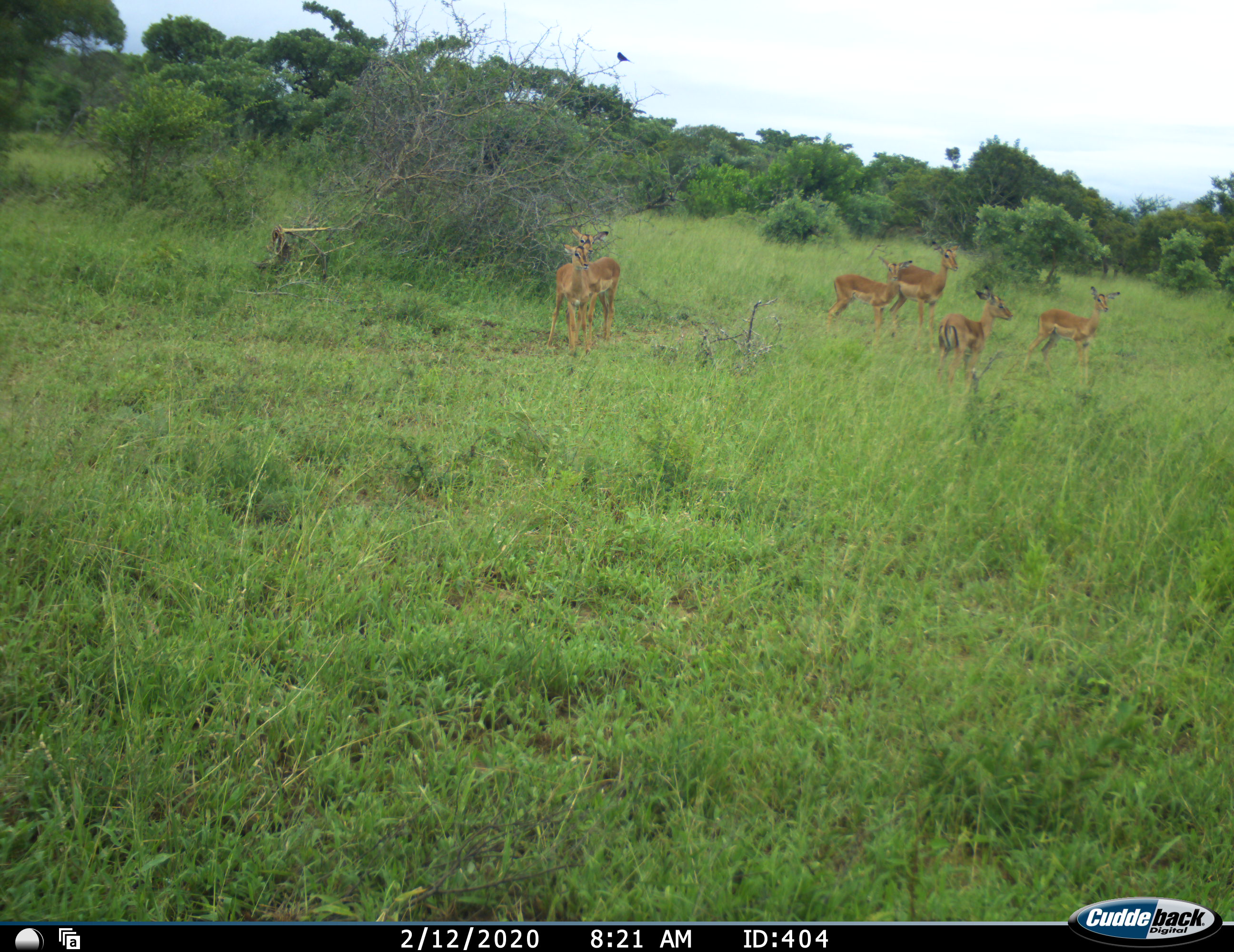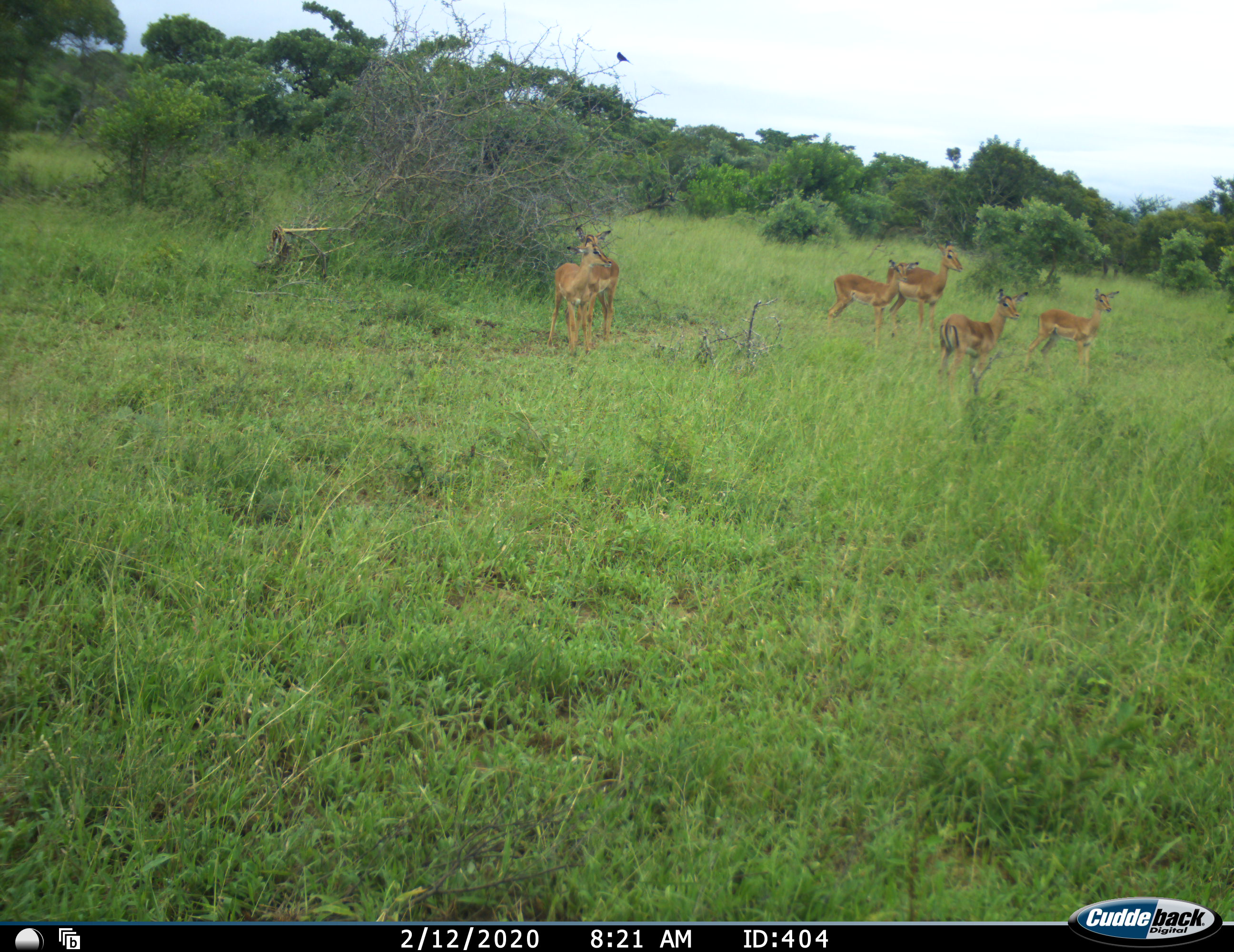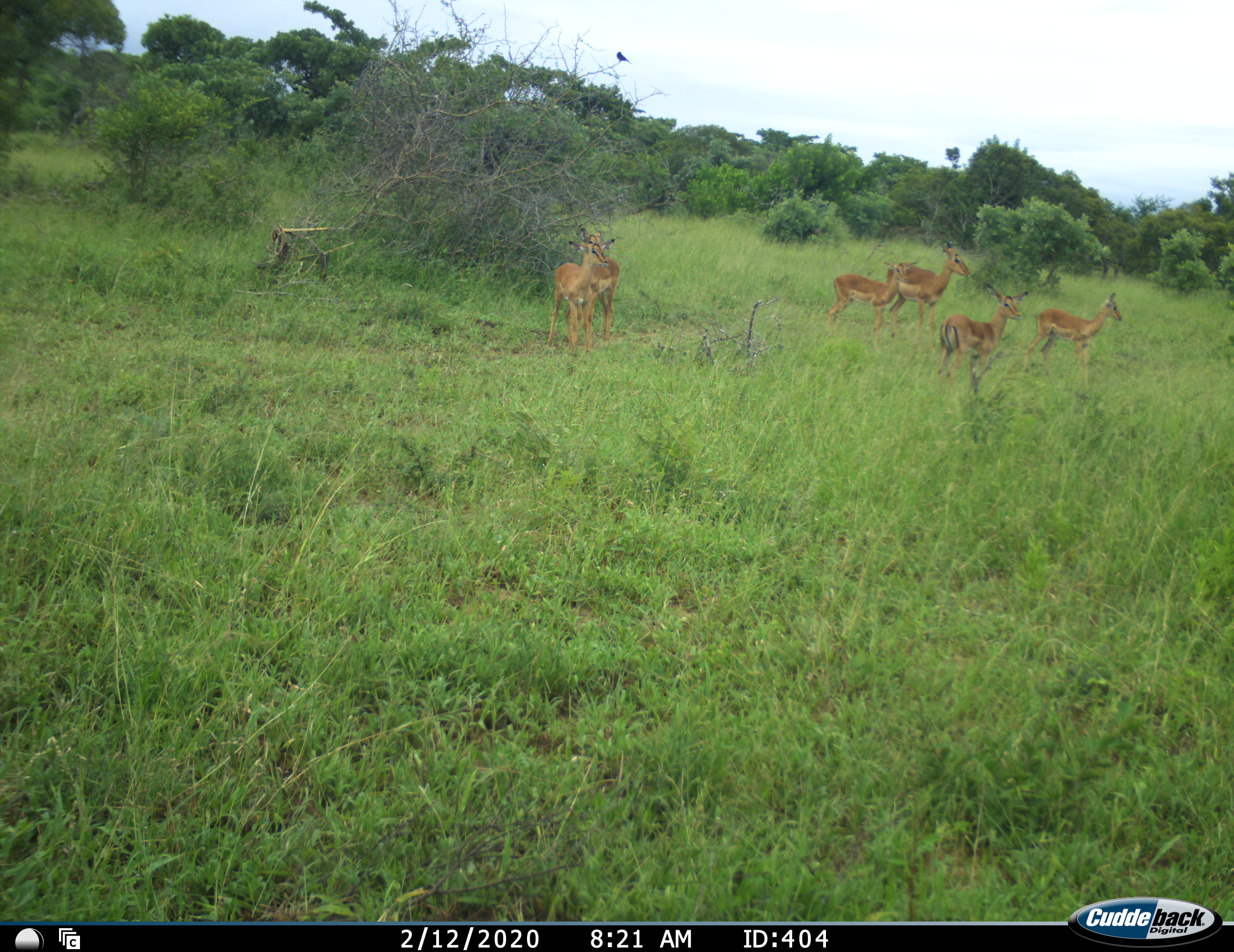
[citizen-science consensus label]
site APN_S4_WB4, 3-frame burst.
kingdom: Animalia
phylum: Chordata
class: Mammalia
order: Artiodactyla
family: Bovidae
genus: Aepyceros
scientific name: Aepyceros melampus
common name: impala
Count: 6.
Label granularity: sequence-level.